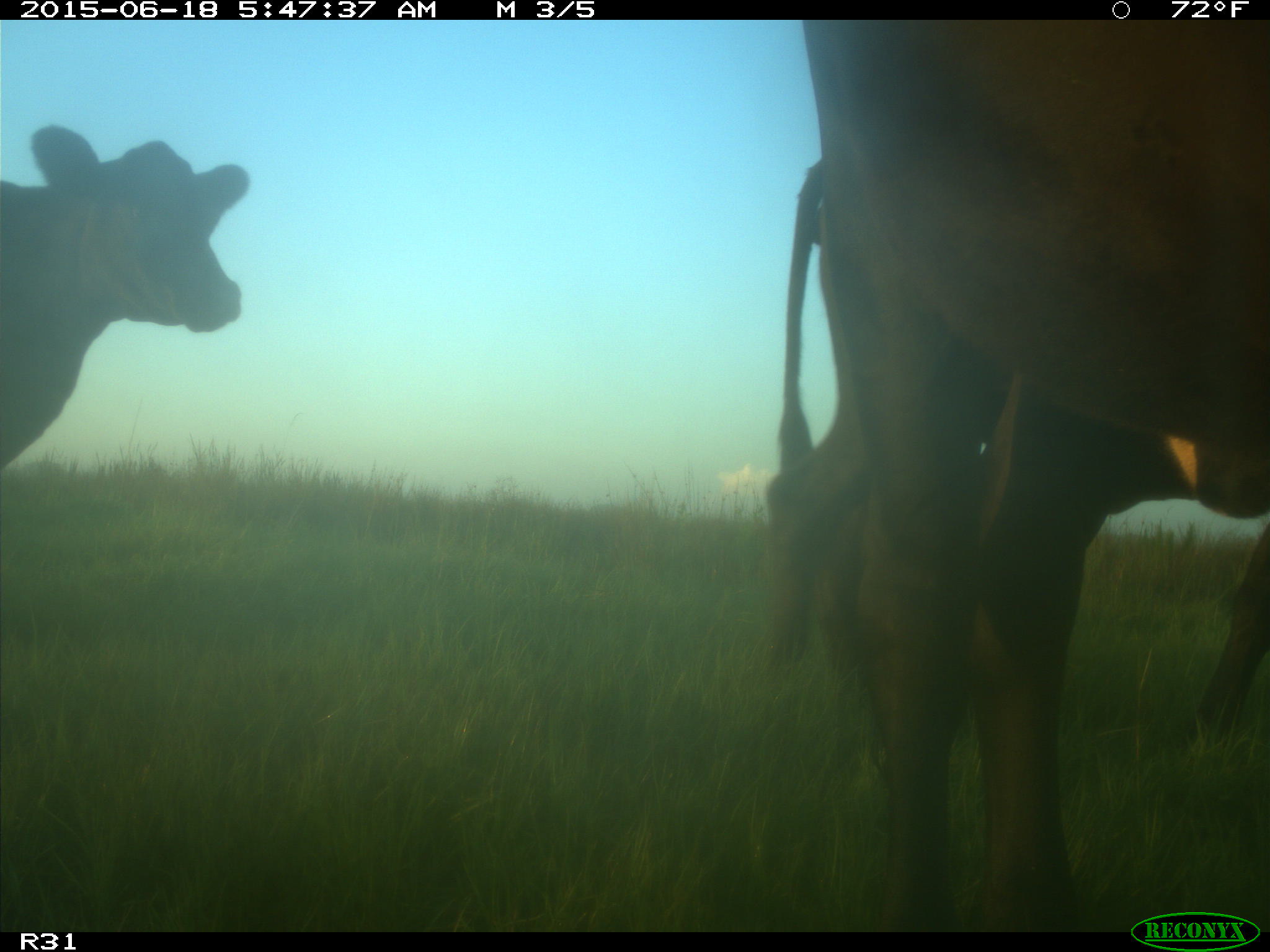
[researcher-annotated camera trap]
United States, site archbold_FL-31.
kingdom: Animalia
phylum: Chordata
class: Mammalia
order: Artiodactyla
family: Bovidae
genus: Bos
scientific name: Bos taurus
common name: domestic cow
Bos taurus (domestic cow).